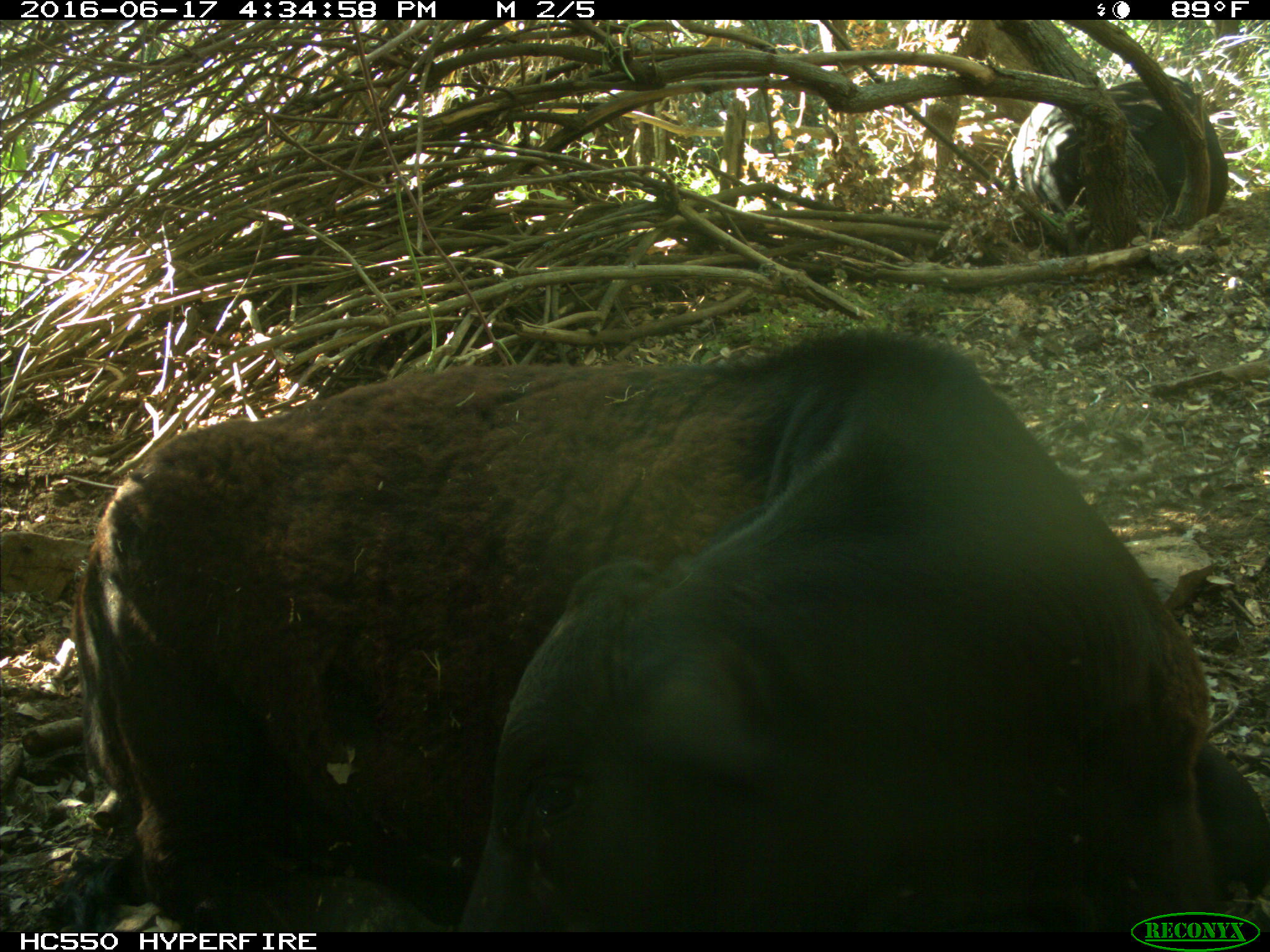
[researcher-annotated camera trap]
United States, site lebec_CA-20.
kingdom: Animalia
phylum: Chordata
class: Mammalia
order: Artiodactyla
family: Bovidae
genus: Bos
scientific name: Bos taurus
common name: domestic cow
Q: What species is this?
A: Bos taurus (domestic cow).